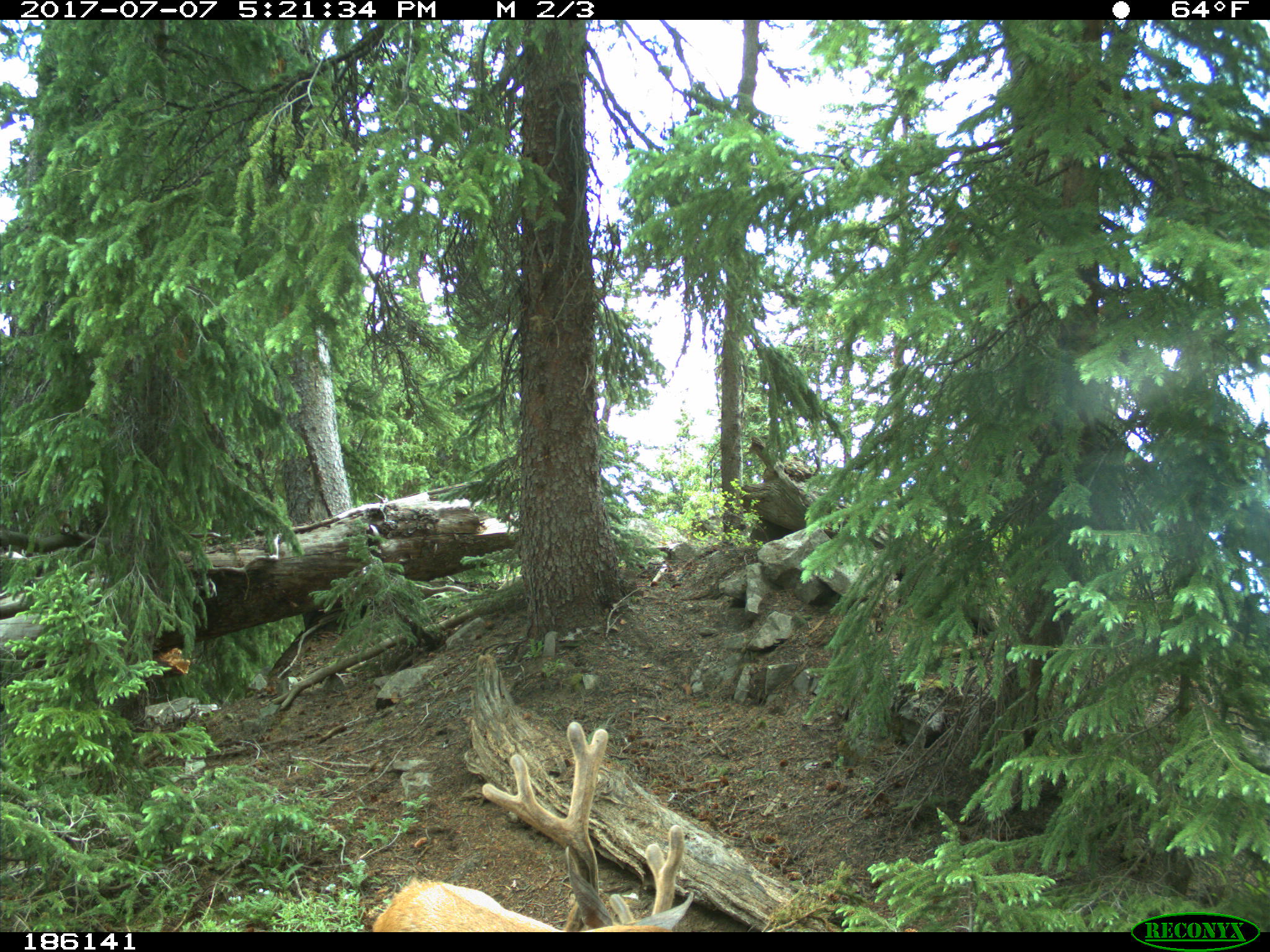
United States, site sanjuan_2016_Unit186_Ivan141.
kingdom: Animalia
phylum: Chordata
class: Mammalia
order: Artiodactyla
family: Cervidae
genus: Odocoileus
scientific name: Odocoileus hemionus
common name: mule deer